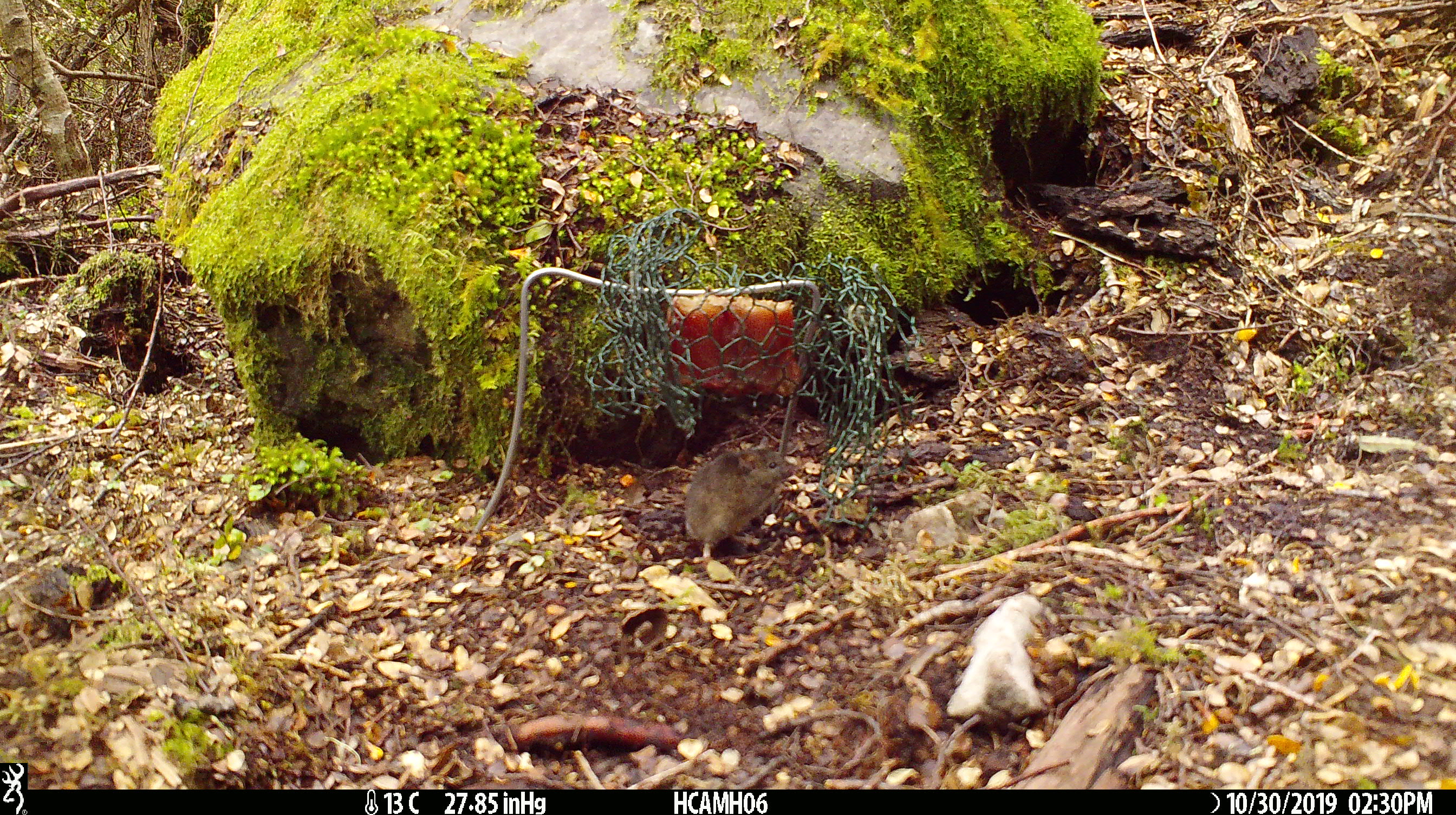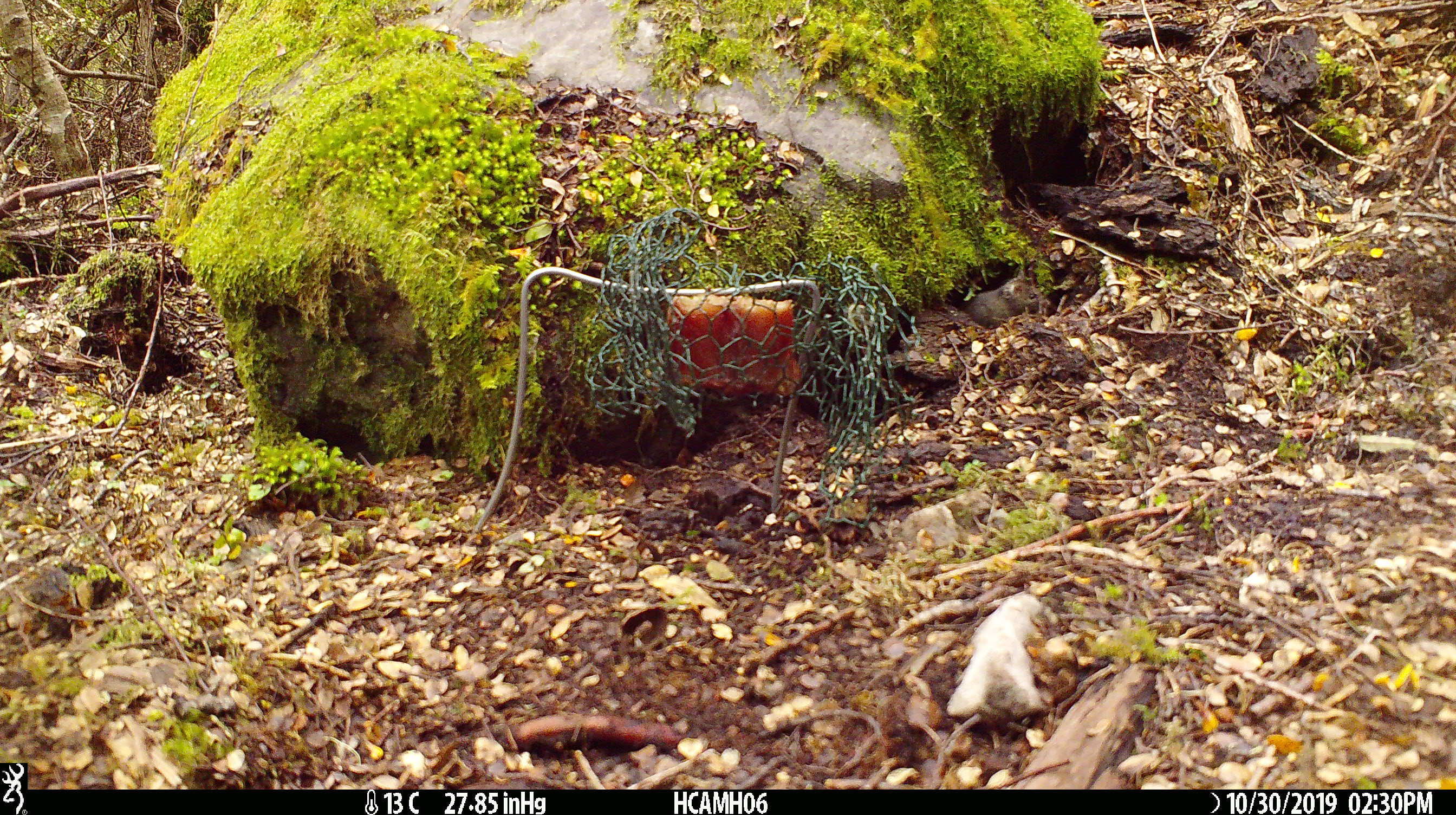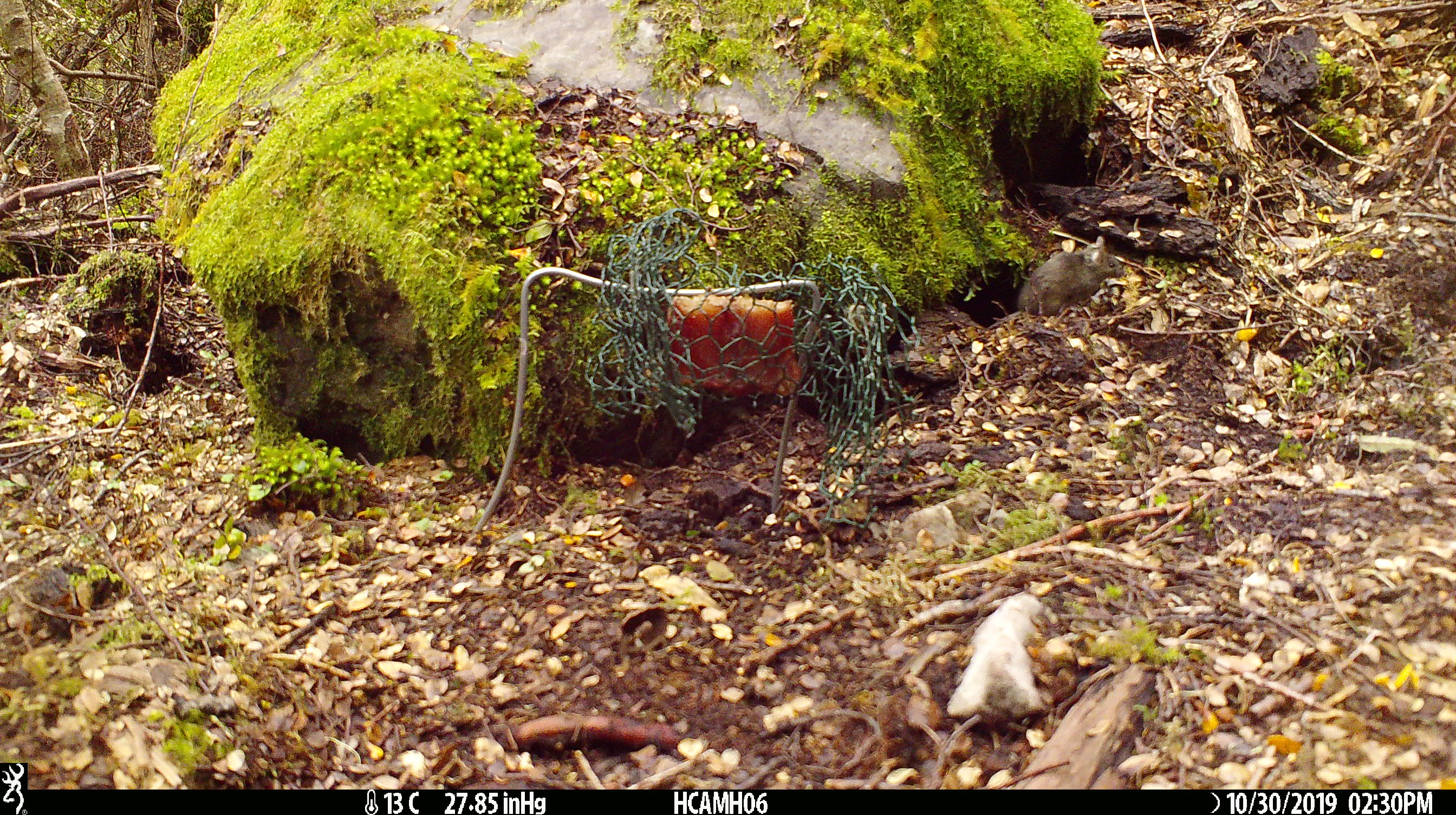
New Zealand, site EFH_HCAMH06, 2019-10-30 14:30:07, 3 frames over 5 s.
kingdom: Animalia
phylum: Chordata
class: Mammalia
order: Rodentia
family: Muridae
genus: Mus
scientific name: Mus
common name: mouse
Mouse (Mus).